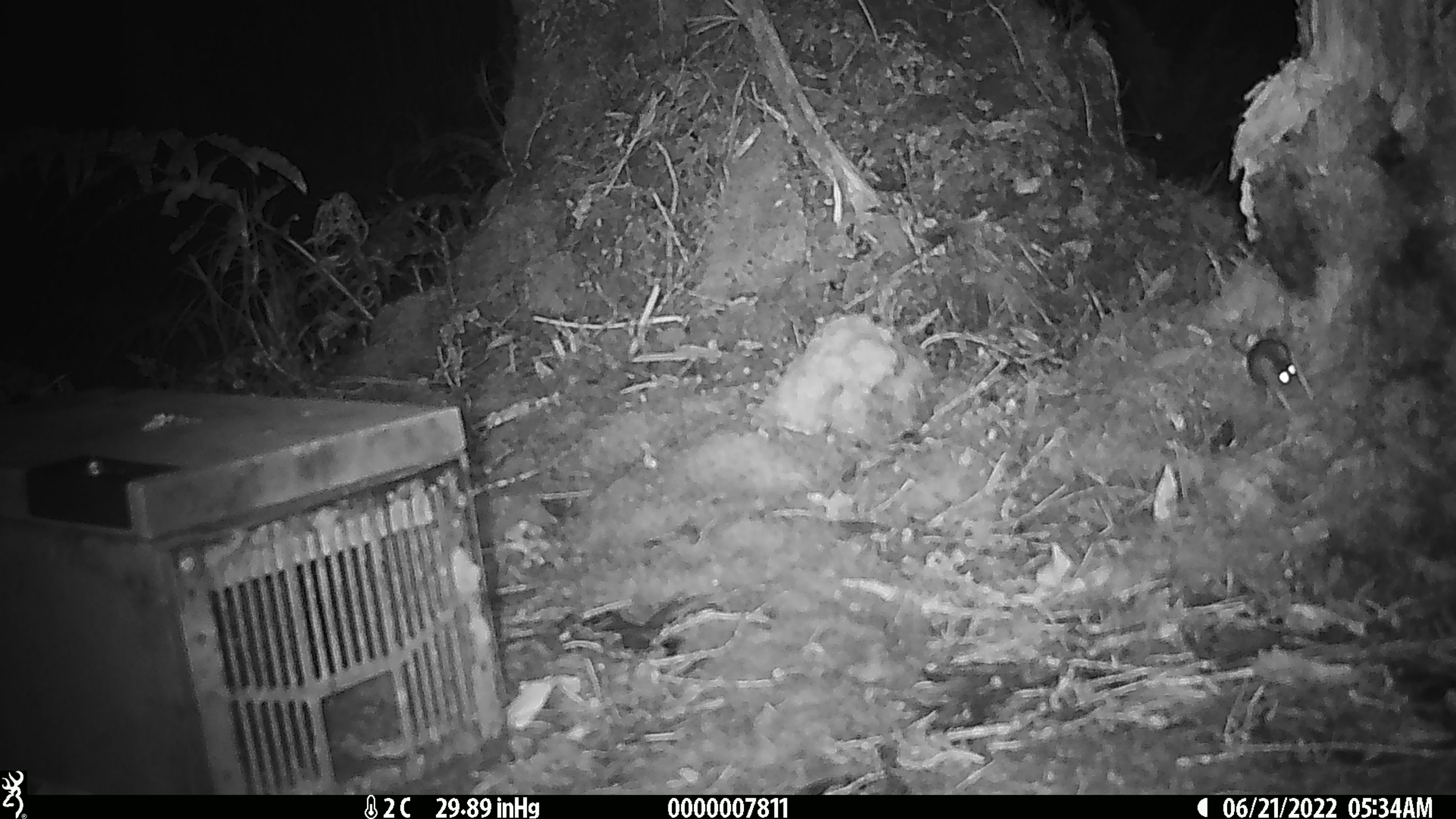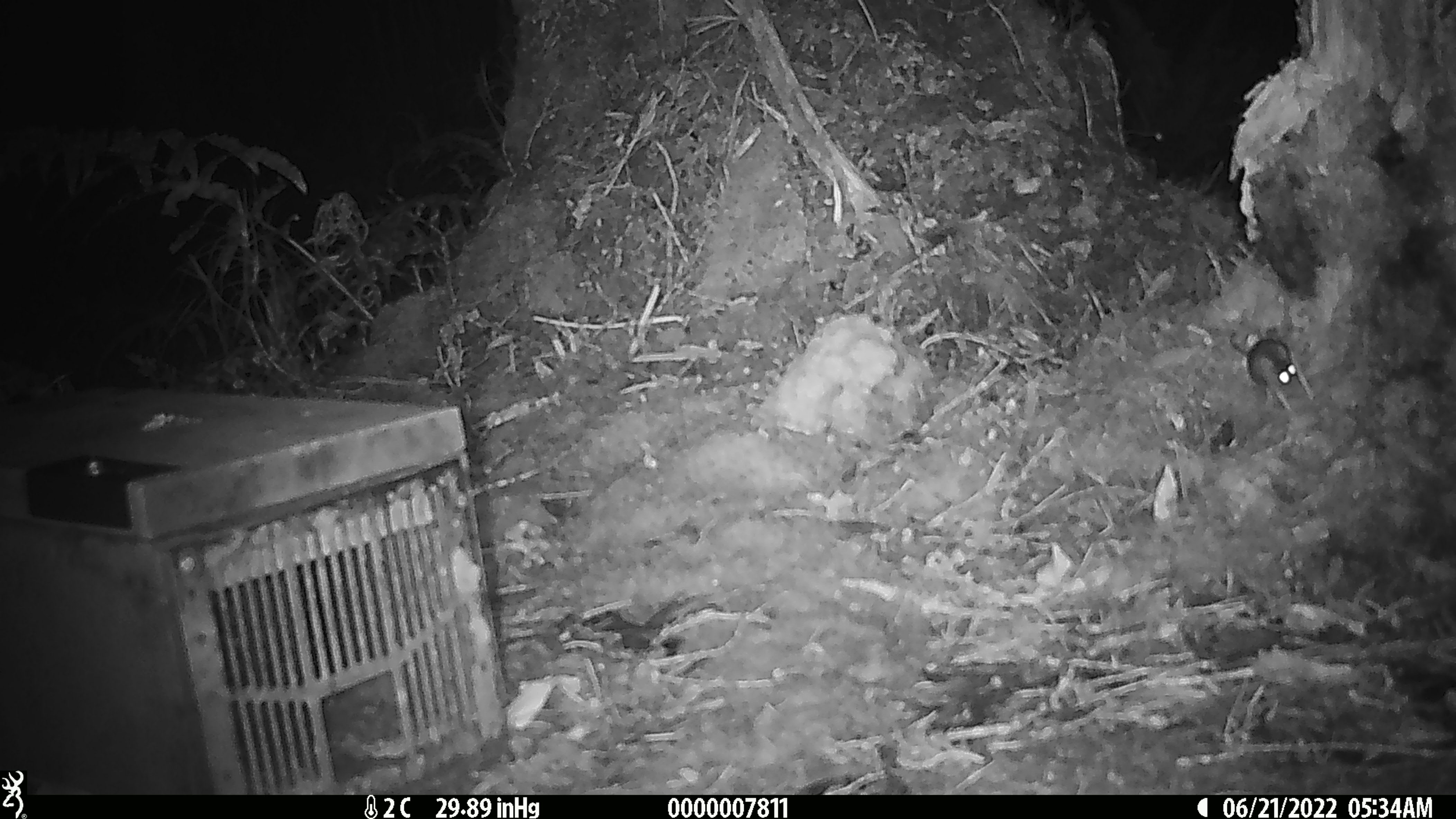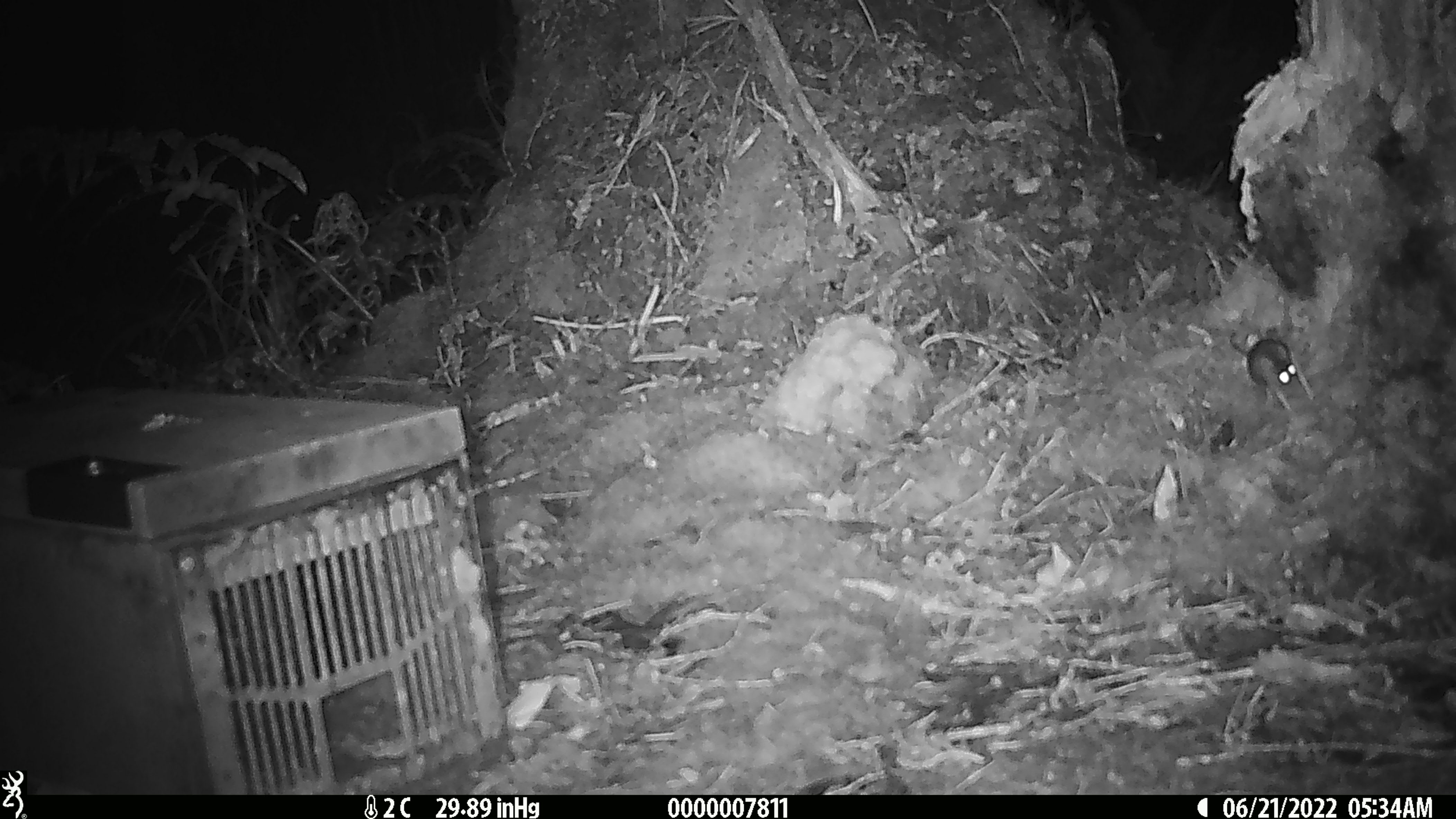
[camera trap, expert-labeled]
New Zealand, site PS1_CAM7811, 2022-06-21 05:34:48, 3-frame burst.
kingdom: Animalia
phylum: Chordata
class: Mammalia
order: Rodentia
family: Muridae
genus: Mus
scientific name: Mus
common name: mouse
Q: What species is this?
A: Mouse (Mus).